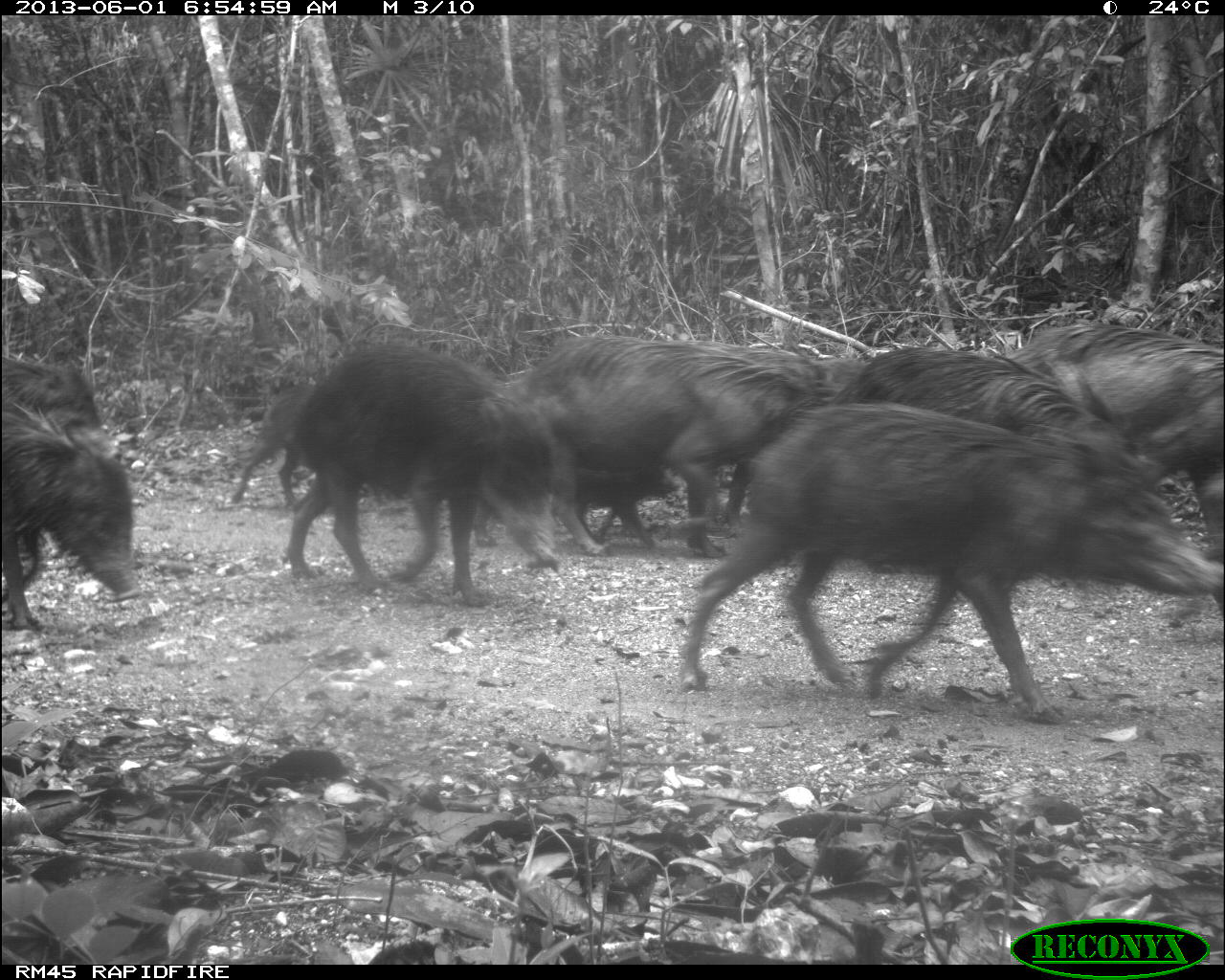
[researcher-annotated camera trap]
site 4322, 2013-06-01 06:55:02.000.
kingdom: Animalia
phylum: Chordata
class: Mammalia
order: Artiodactyla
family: Tayassuidae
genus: Tayassu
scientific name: Tayassu pecari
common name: white-lipped peccary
Tayassu pecari (white-lipped peccary), count 39.